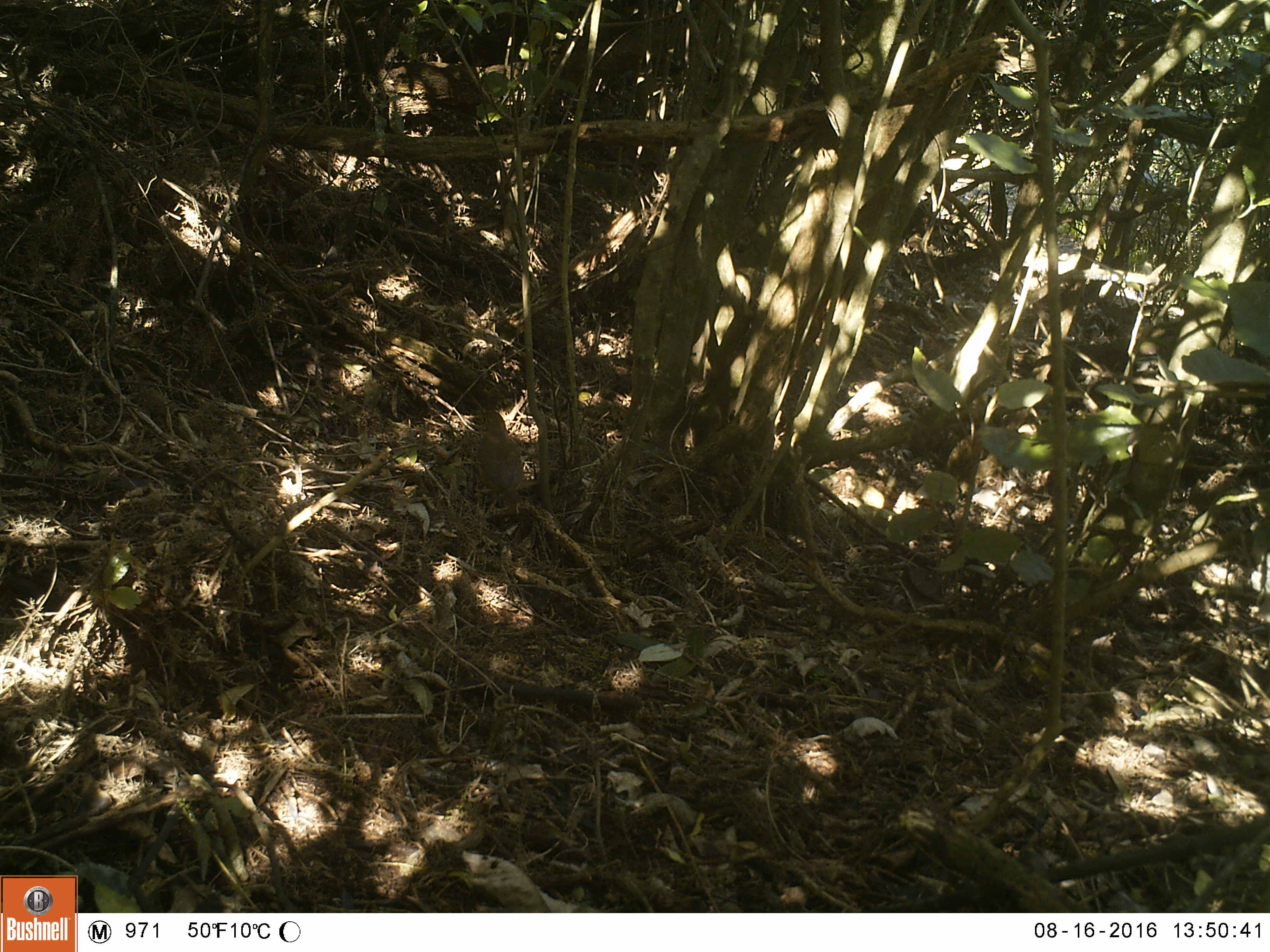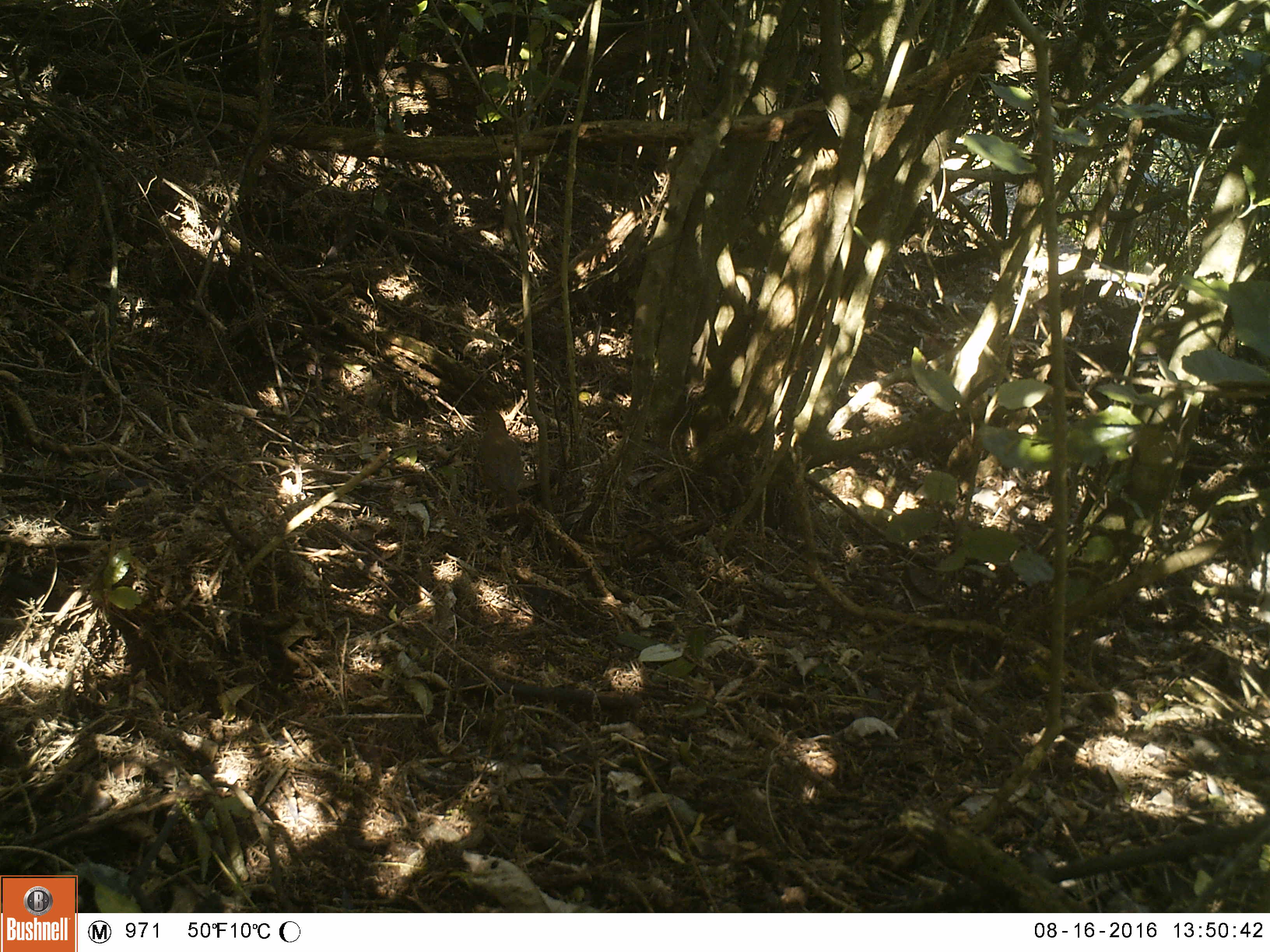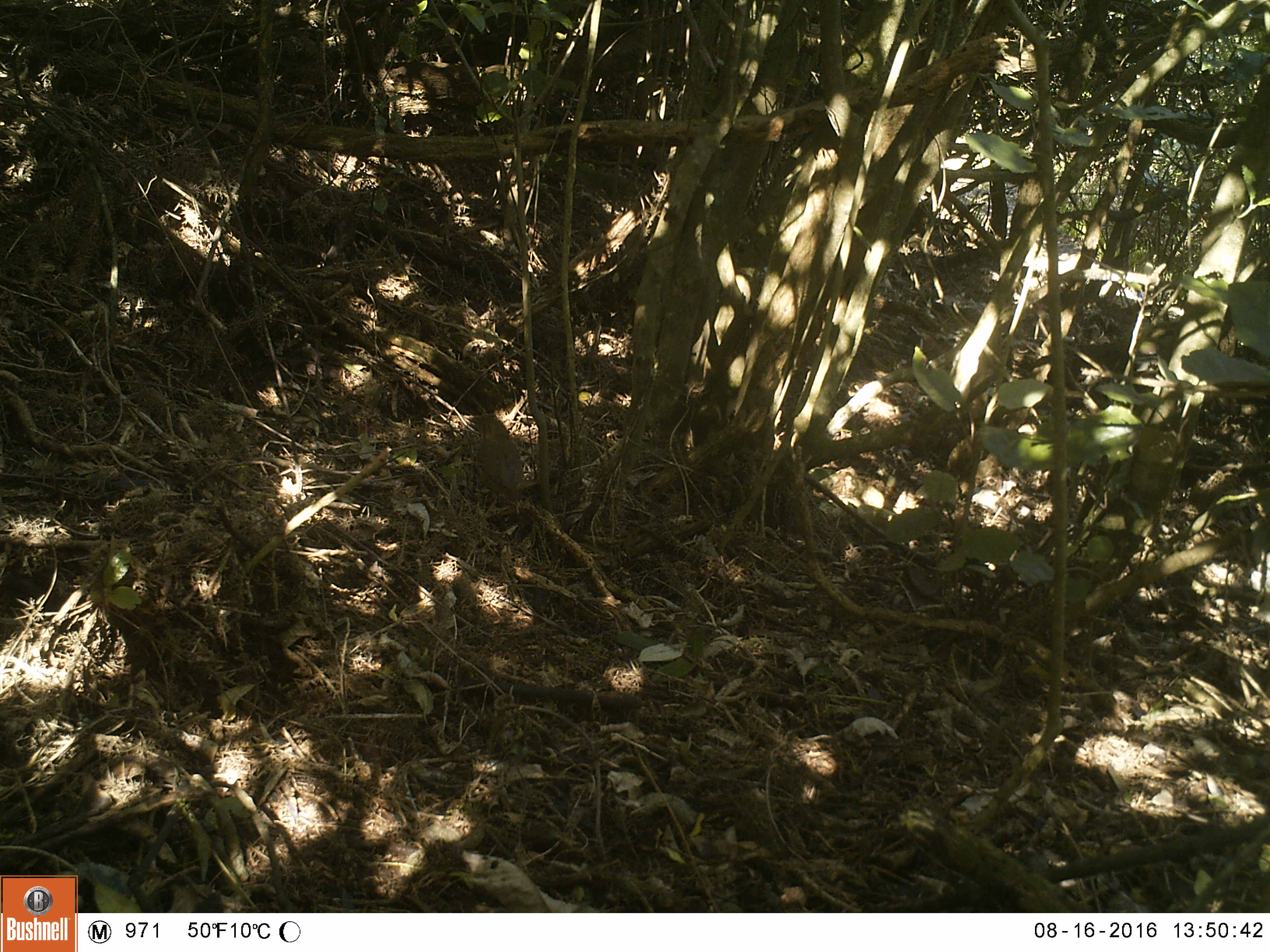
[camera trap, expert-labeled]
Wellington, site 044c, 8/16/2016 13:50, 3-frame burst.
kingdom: Animalia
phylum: Chordata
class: Aves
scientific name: Aves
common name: bird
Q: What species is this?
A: Bird (Aves).